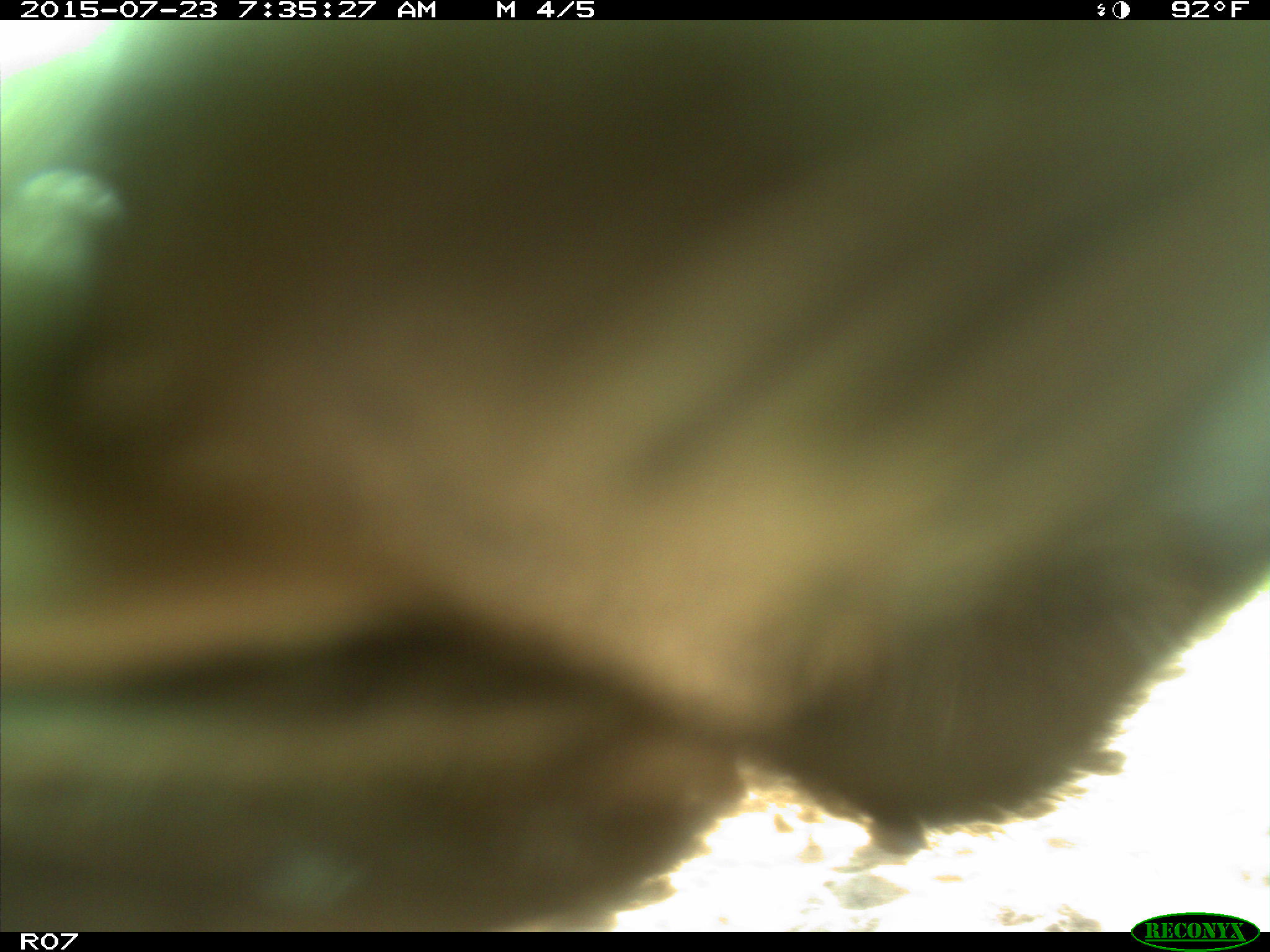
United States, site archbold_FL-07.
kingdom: Animalia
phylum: Chordata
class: Mammalia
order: Artiodactyla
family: Bovidae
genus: Bos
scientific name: Bos taurus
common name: domestic cow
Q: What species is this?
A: Bos taurus (domestic cow).